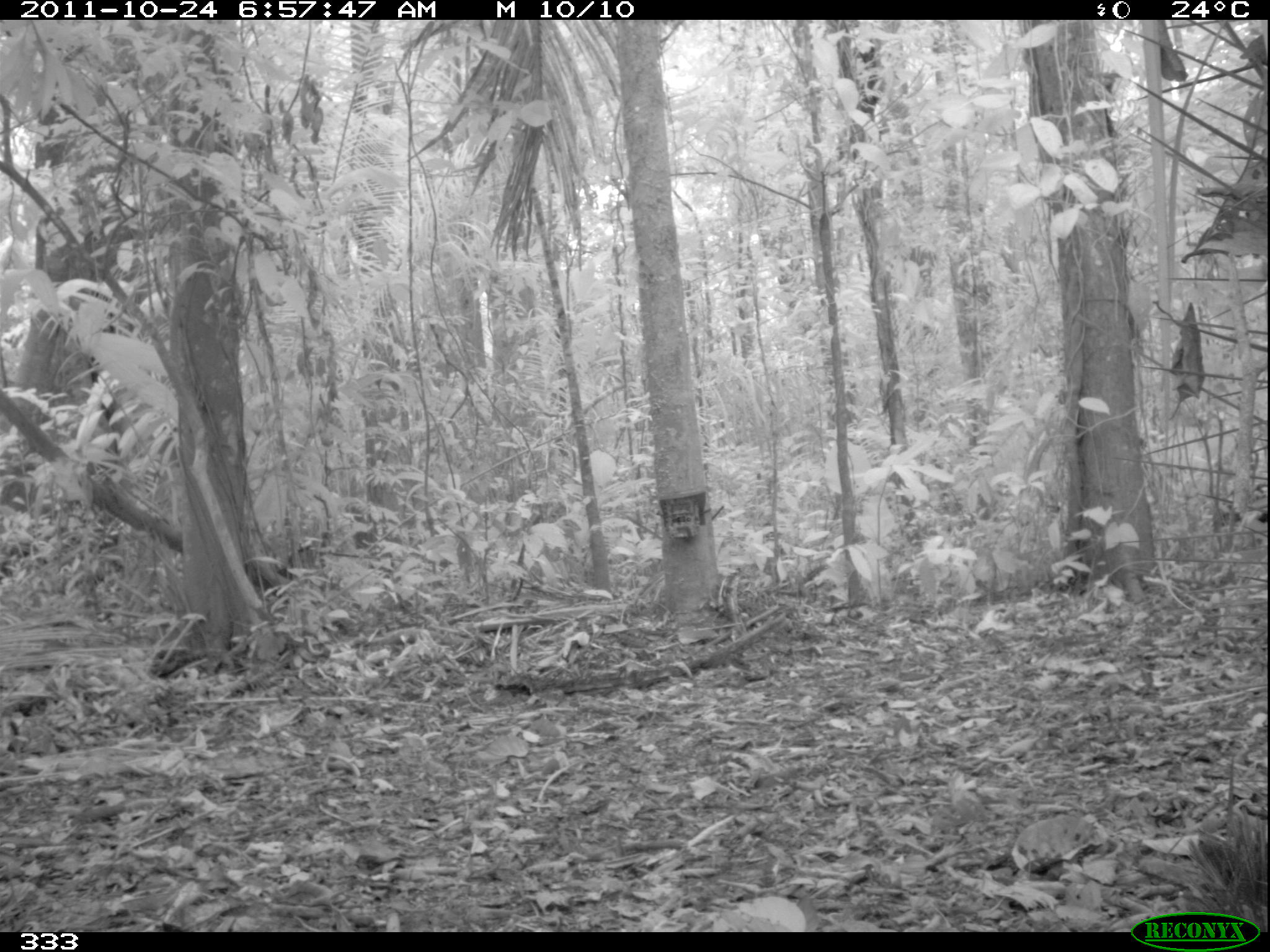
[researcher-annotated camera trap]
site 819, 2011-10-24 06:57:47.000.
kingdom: Animalia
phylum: Chordata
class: Mammalia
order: Artiodactyla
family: Tayassuidae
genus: Tayassu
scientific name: Tayassu pecari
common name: white-lipped peccary